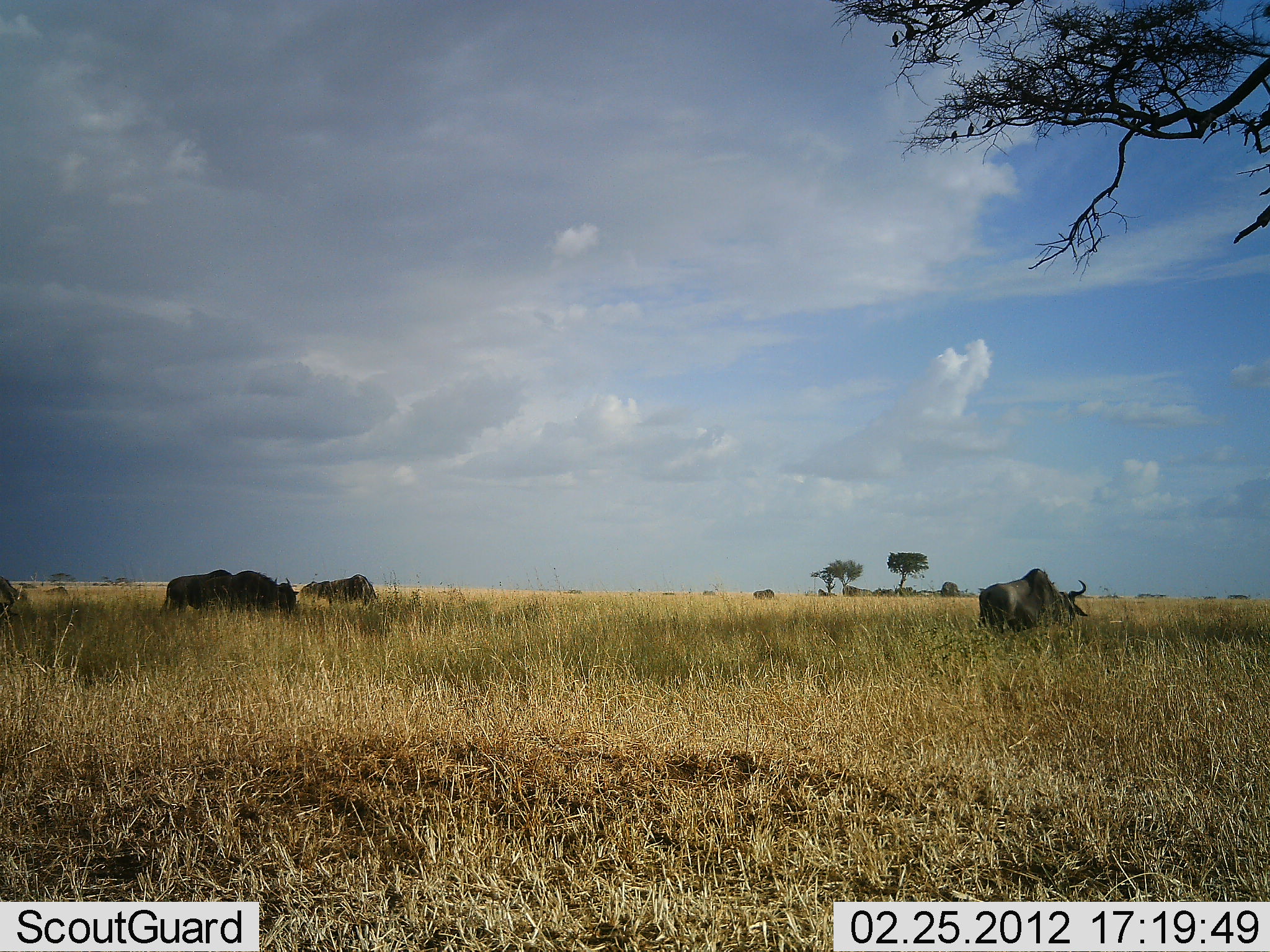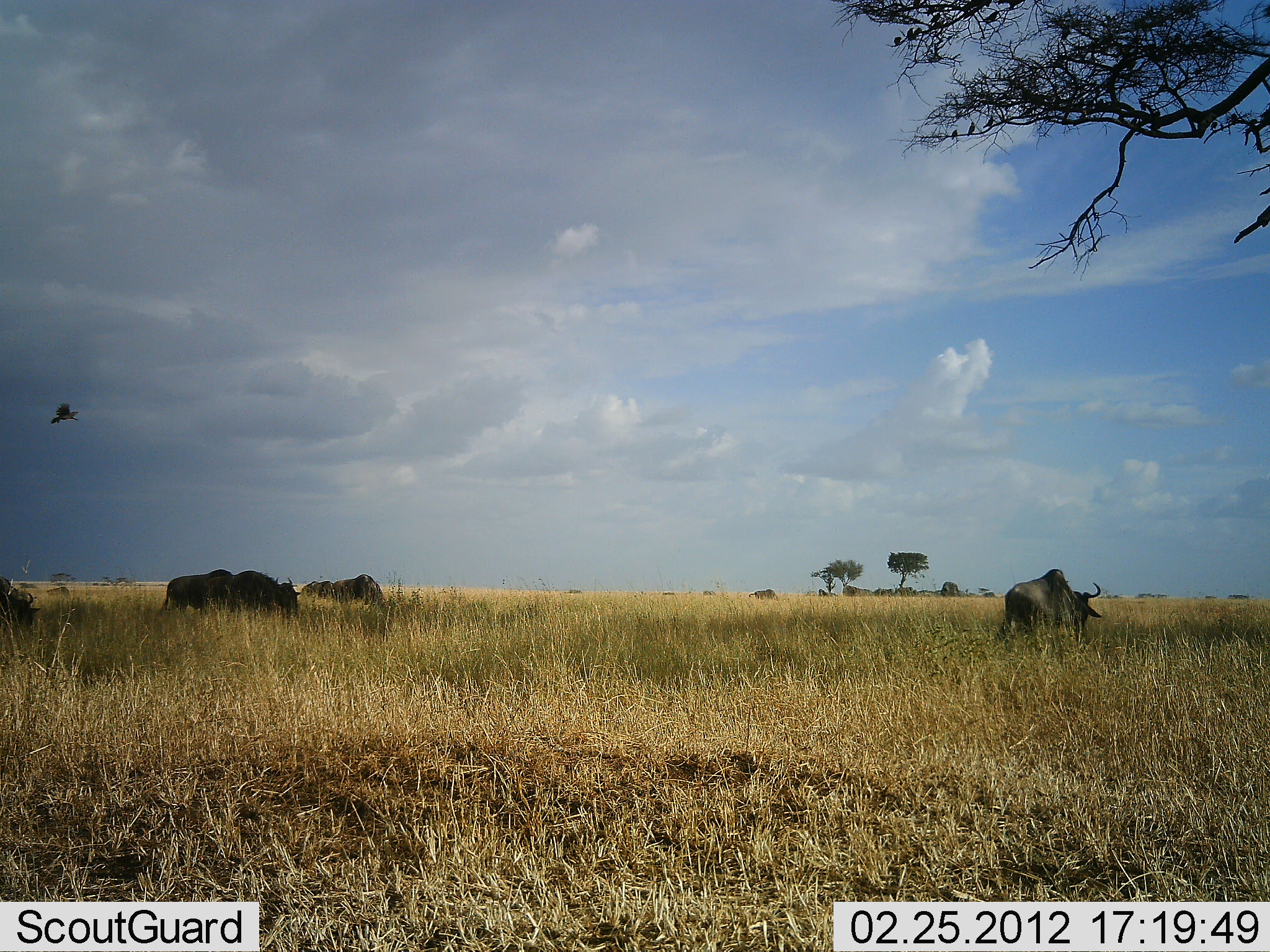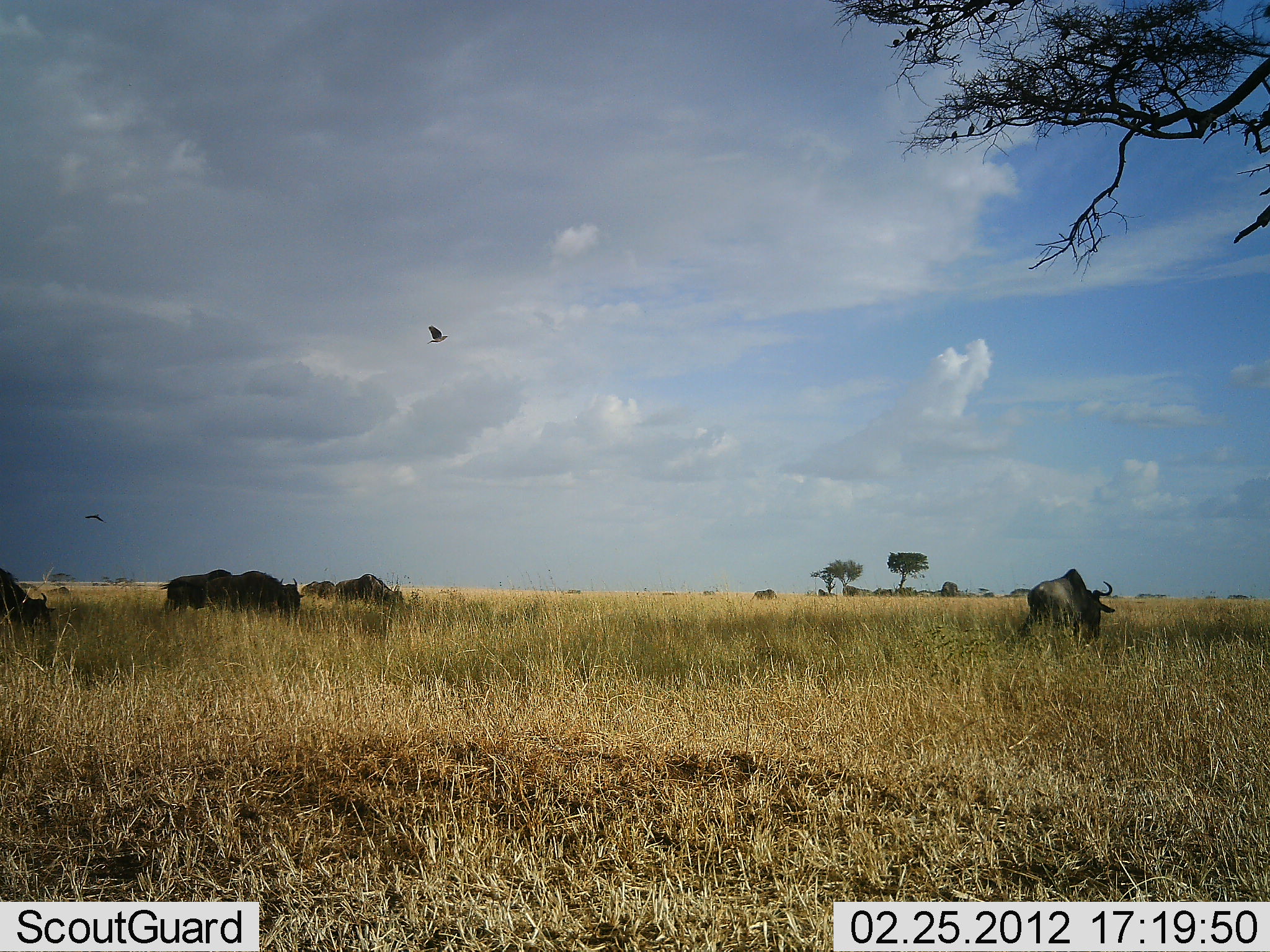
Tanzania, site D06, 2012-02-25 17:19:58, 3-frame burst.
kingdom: Animalia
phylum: Chordata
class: Aves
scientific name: Aves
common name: bird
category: otherbird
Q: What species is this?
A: Otherbird (bird) (Aves).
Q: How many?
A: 2.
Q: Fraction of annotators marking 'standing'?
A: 8%.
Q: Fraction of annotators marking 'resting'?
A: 8%.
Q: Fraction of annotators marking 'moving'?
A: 100%.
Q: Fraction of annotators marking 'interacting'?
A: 0%.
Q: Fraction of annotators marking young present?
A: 0%.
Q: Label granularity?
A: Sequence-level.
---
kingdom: Animalia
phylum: Chordata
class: Mammalia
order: Artiodactyla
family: Bovidae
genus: Connochaetes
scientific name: Connochaetes taurinus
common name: blue wildebeest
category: wildebeest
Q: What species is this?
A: Wildebeest (blue wildebeest) (Connochaetes taurinus).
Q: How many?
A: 5.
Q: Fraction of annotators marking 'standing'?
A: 23%.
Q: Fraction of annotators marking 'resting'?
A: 0%.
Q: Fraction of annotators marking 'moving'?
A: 64%.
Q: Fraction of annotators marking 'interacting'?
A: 0%.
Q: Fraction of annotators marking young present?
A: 0%.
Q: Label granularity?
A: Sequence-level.